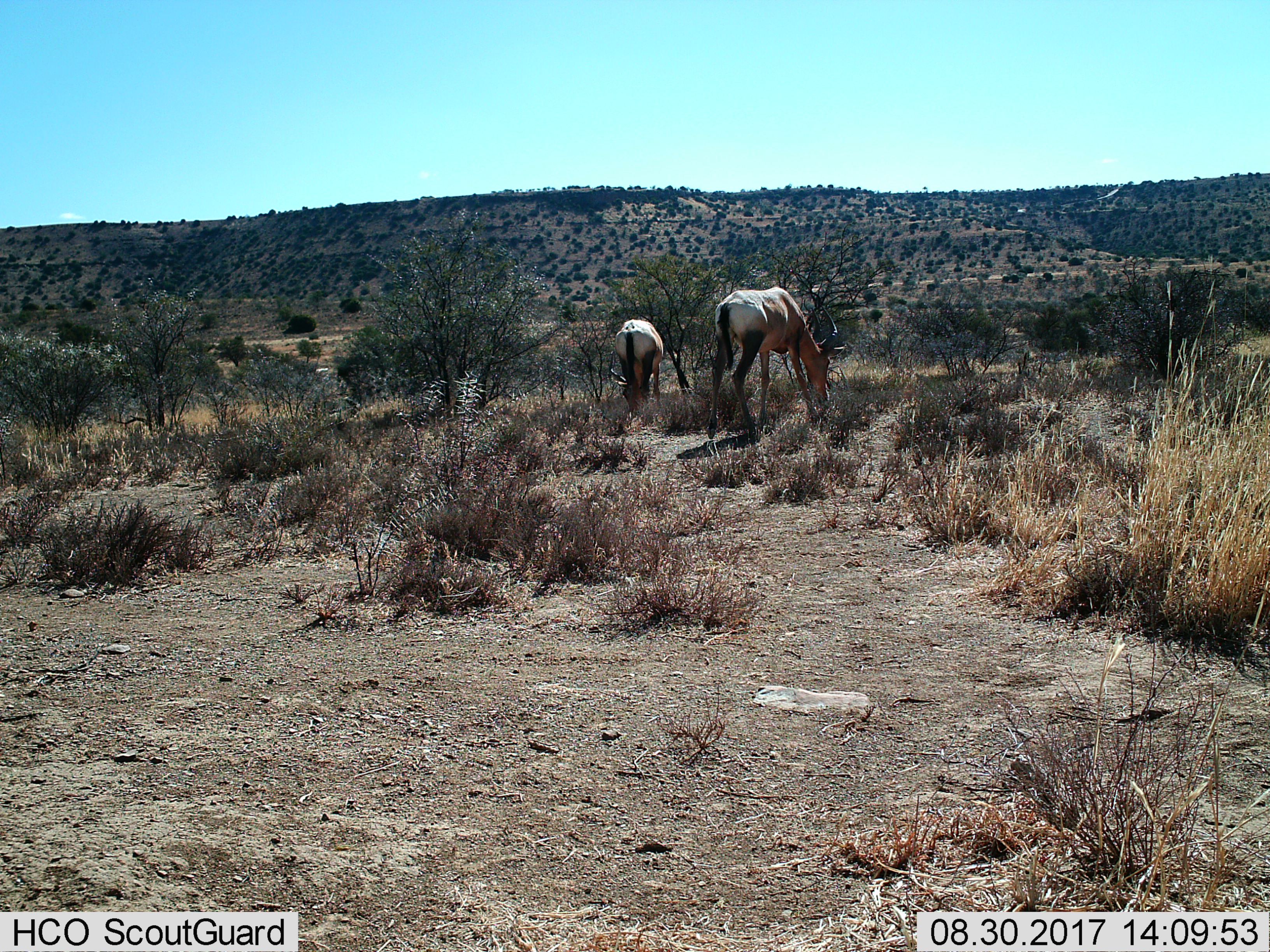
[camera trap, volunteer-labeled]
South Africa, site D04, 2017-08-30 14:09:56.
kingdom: Animalia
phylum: Chordata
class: Mammalia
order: Artiodactyla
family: Bovidae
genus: Alcelaphus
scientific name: Alcelaphus buselaphus caama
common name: red hartebeest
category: hartebeestred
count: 2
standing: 25%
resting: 0%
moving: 0%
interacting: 12%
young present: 12%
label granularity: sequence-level